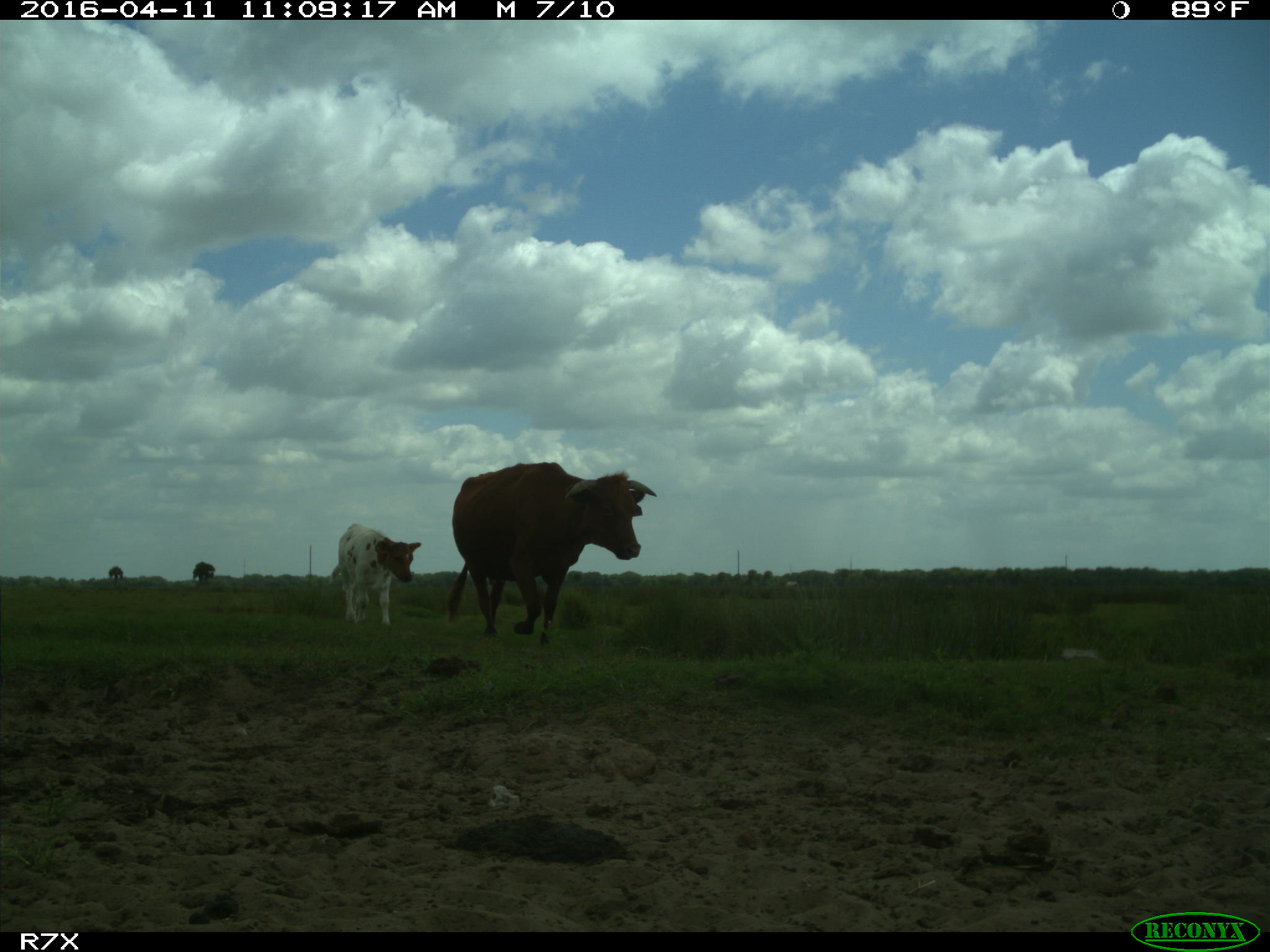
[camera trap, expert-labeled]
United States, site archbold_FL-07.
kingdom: Animalia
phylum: Chordata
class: Mammalia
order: Artiodactyla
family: Bovidae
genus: Bos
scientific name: Bos taurus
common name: domestic cow